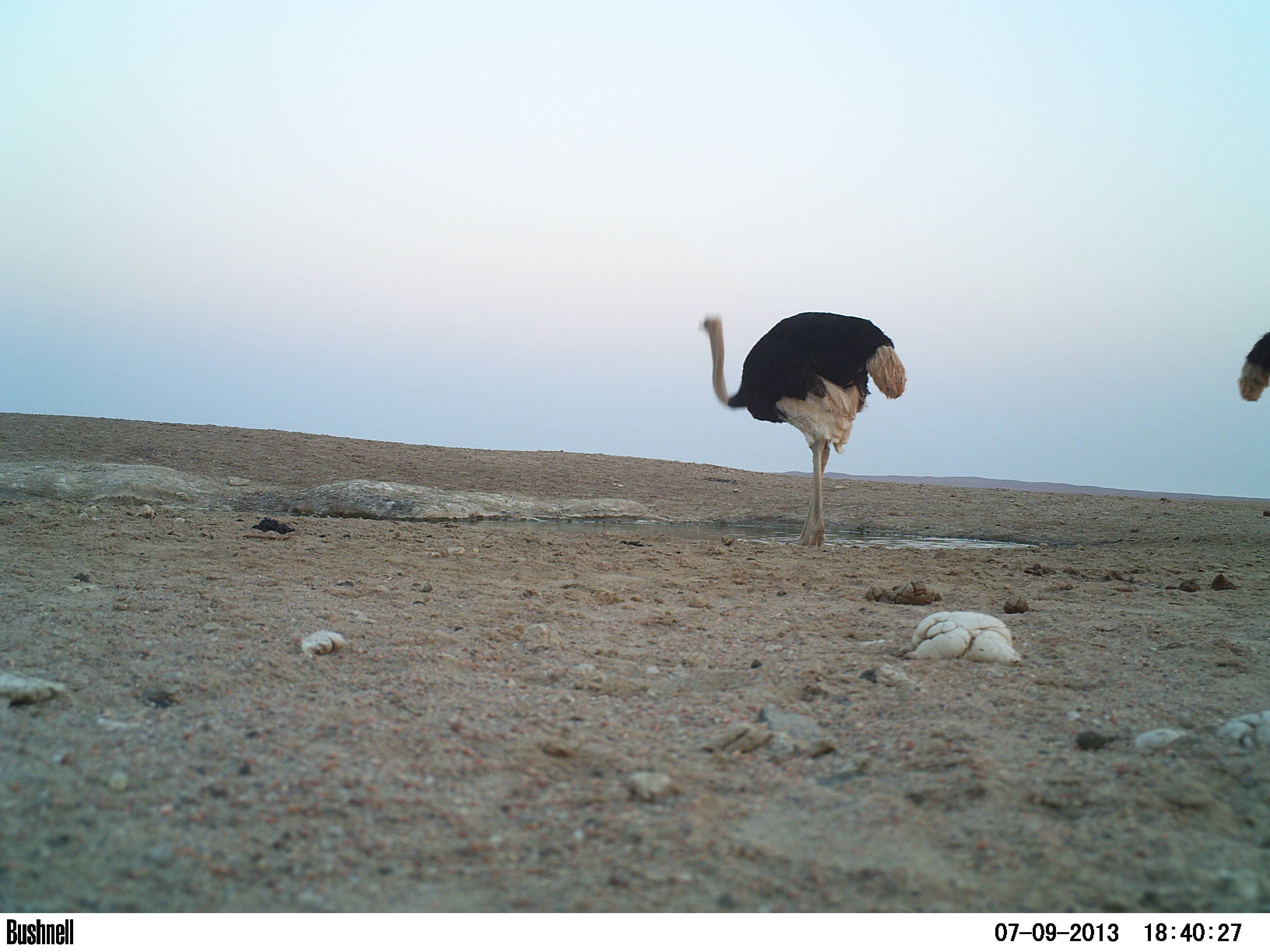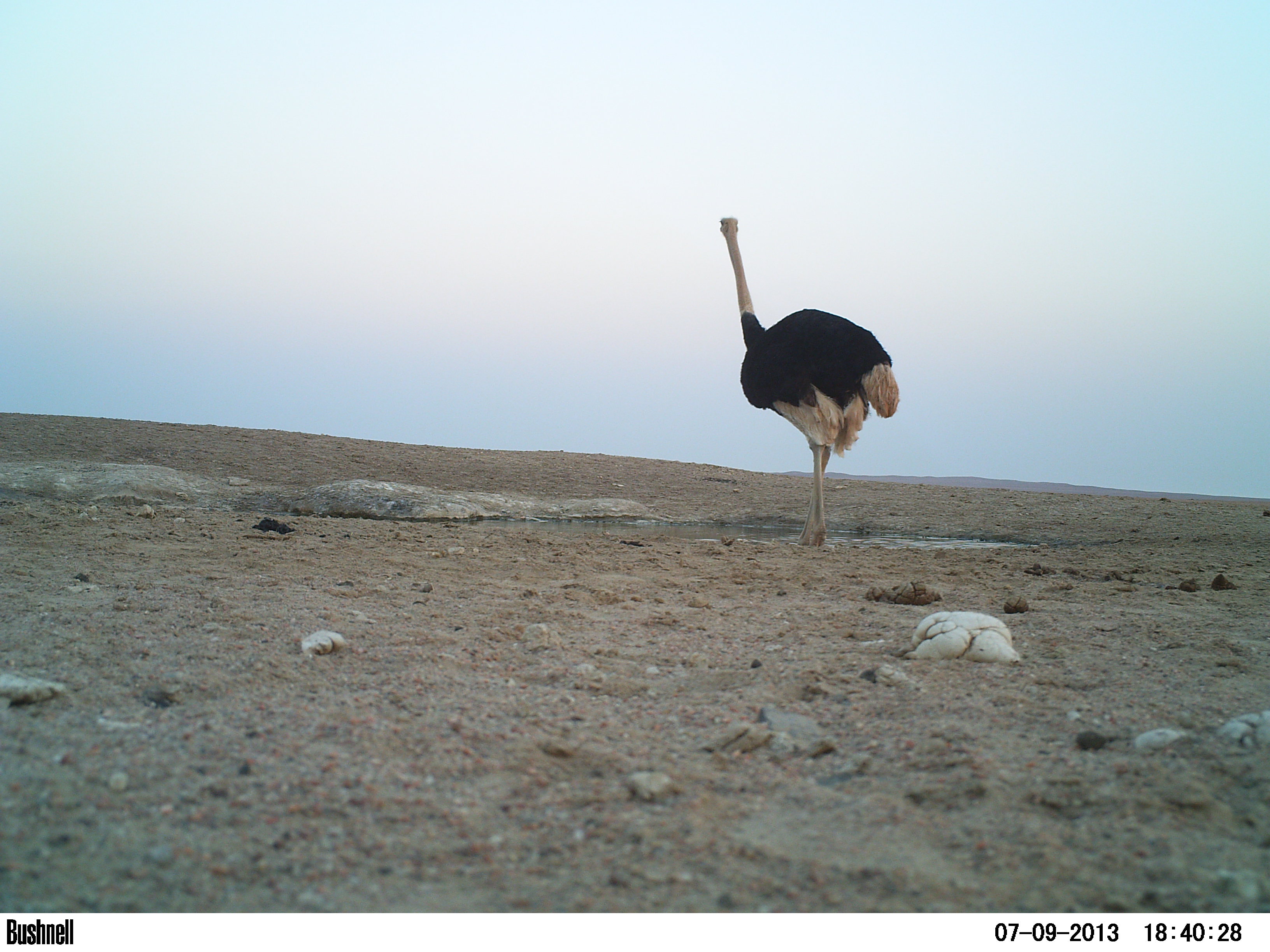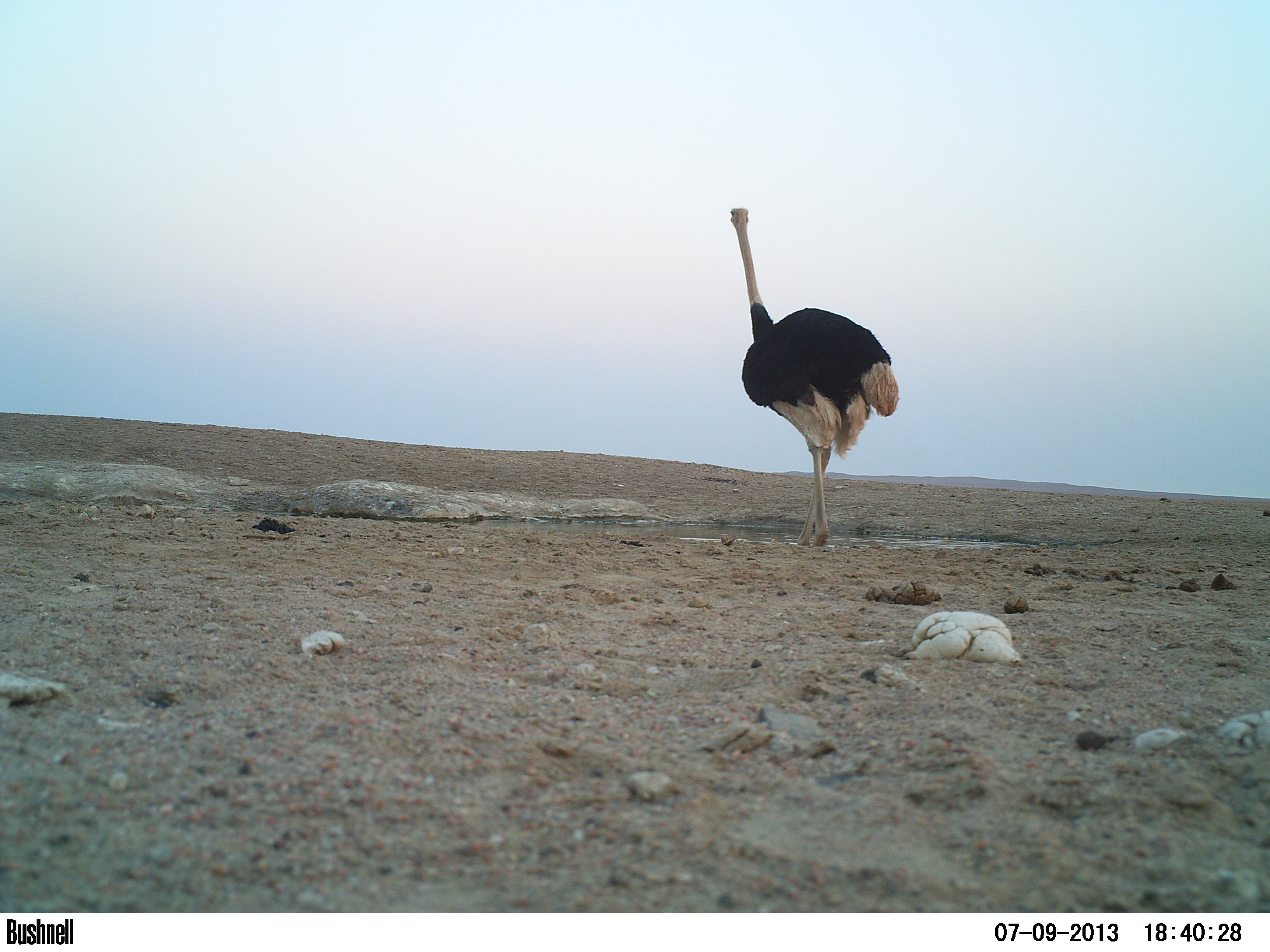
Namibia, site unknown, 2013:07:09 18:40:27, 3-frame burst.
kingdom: Animalia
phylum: Chordata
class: Aves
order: Struthioniformes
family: Struthionidae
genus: Struthio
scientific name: Struthio camelus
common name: common ostrich